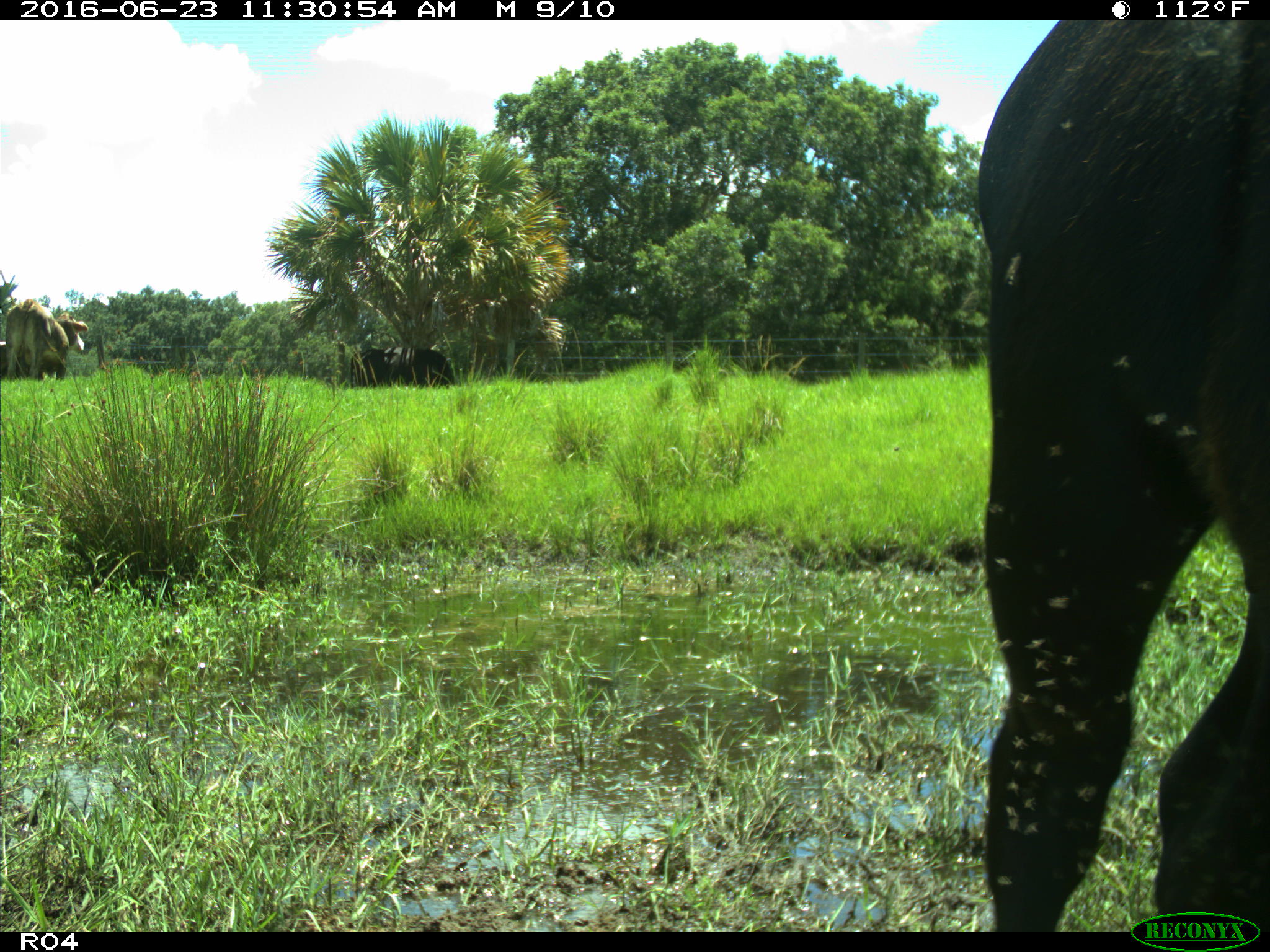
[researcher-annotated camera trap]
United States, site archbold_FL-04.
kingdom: Animalia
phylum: Chordata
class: Mammalia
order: Artiodactyla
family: Bovidae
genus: Bos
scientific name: Bos taurus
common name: domestic cow